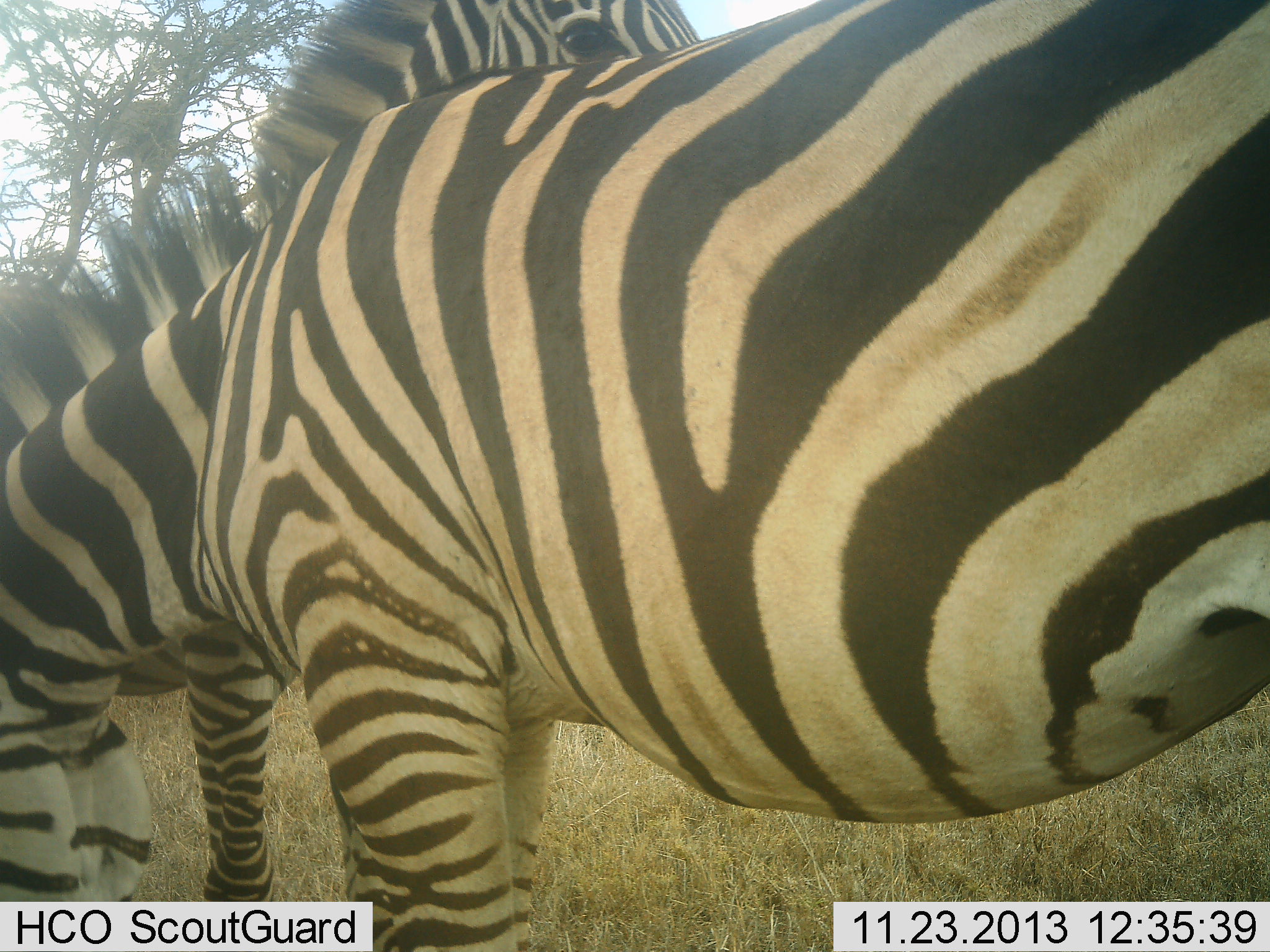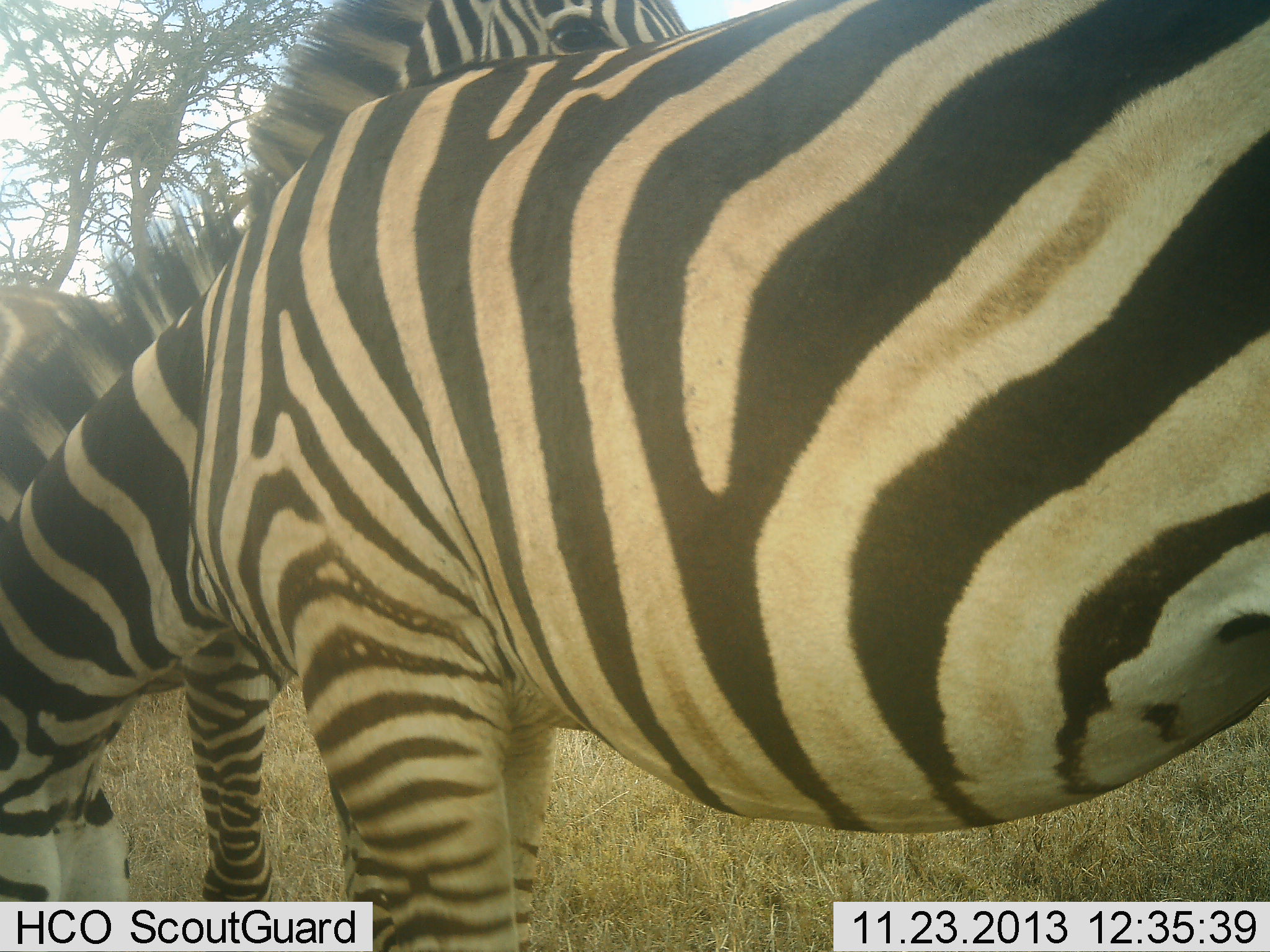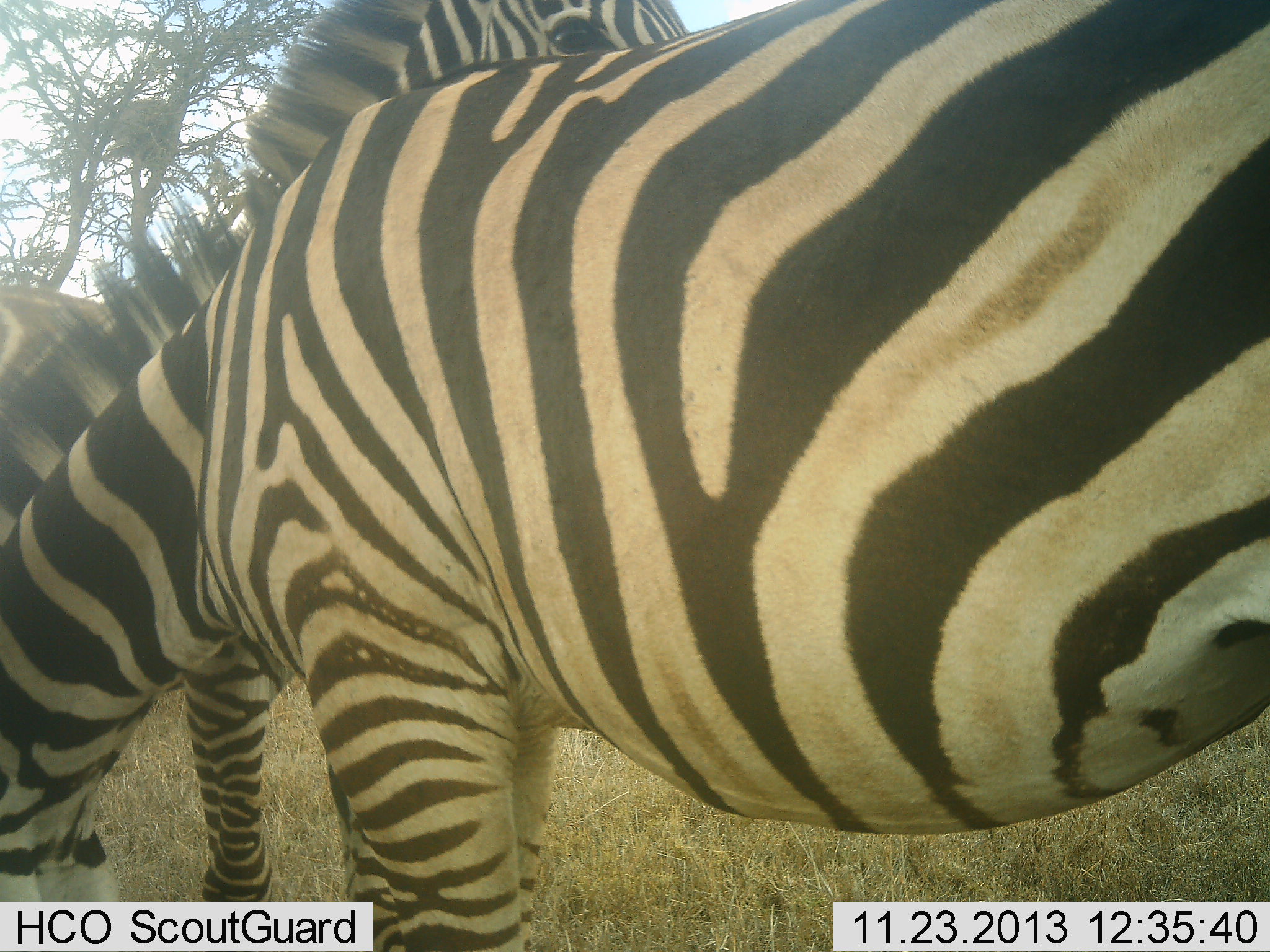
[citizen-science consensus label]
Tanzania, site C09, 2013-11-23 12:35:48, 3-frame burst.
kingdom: Animalia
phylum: Chordata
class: Mammalia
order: Perissodactyla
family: Equidae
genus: Equus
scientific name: Equus quagga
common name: plains zebra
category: zebra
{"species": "zebra (plains zebra) (Equus quagga)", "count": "2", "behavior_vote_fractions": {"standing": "68%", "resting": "6%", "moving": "5%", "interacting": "18%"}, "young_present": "2%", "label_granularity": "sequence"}